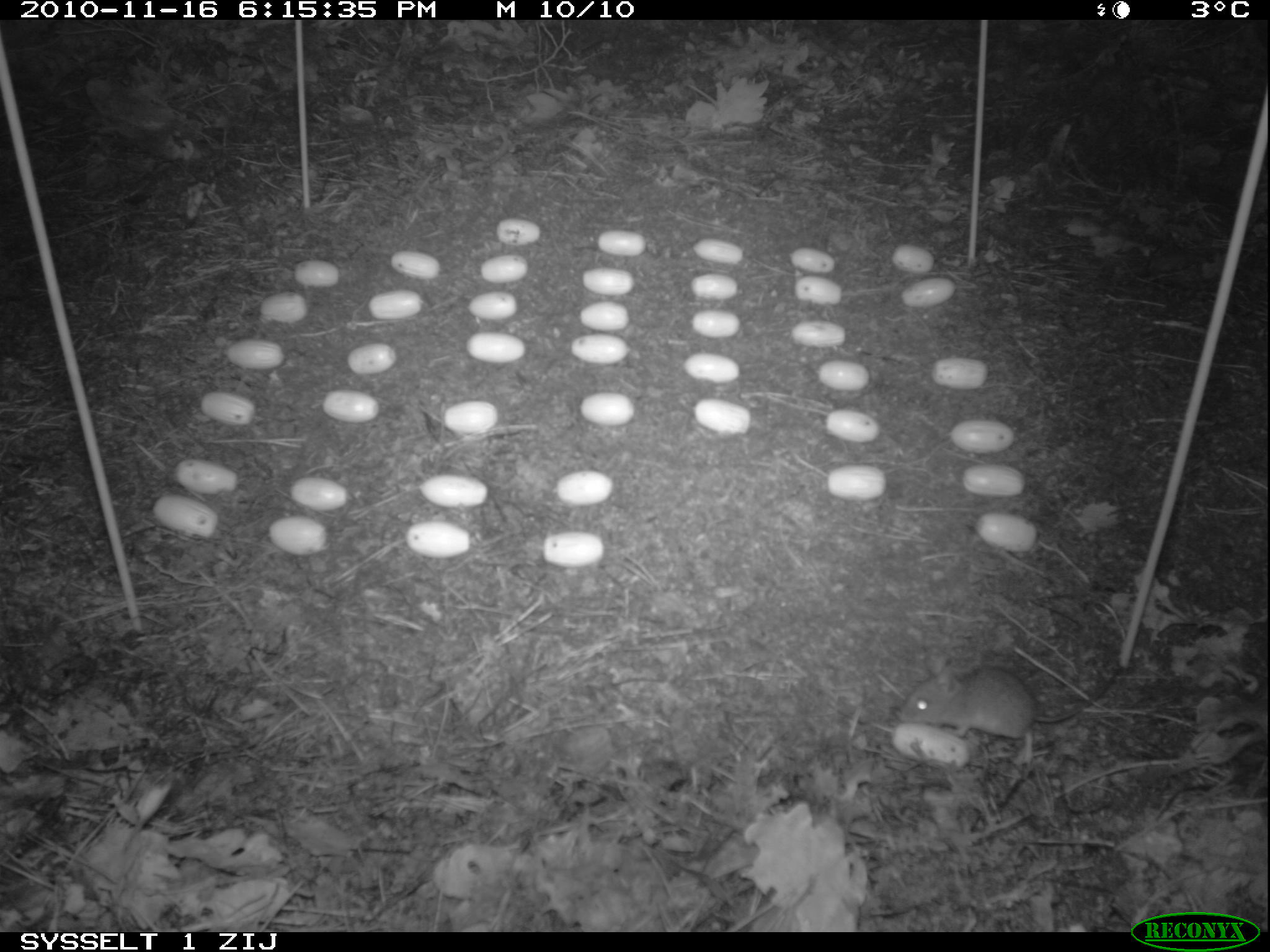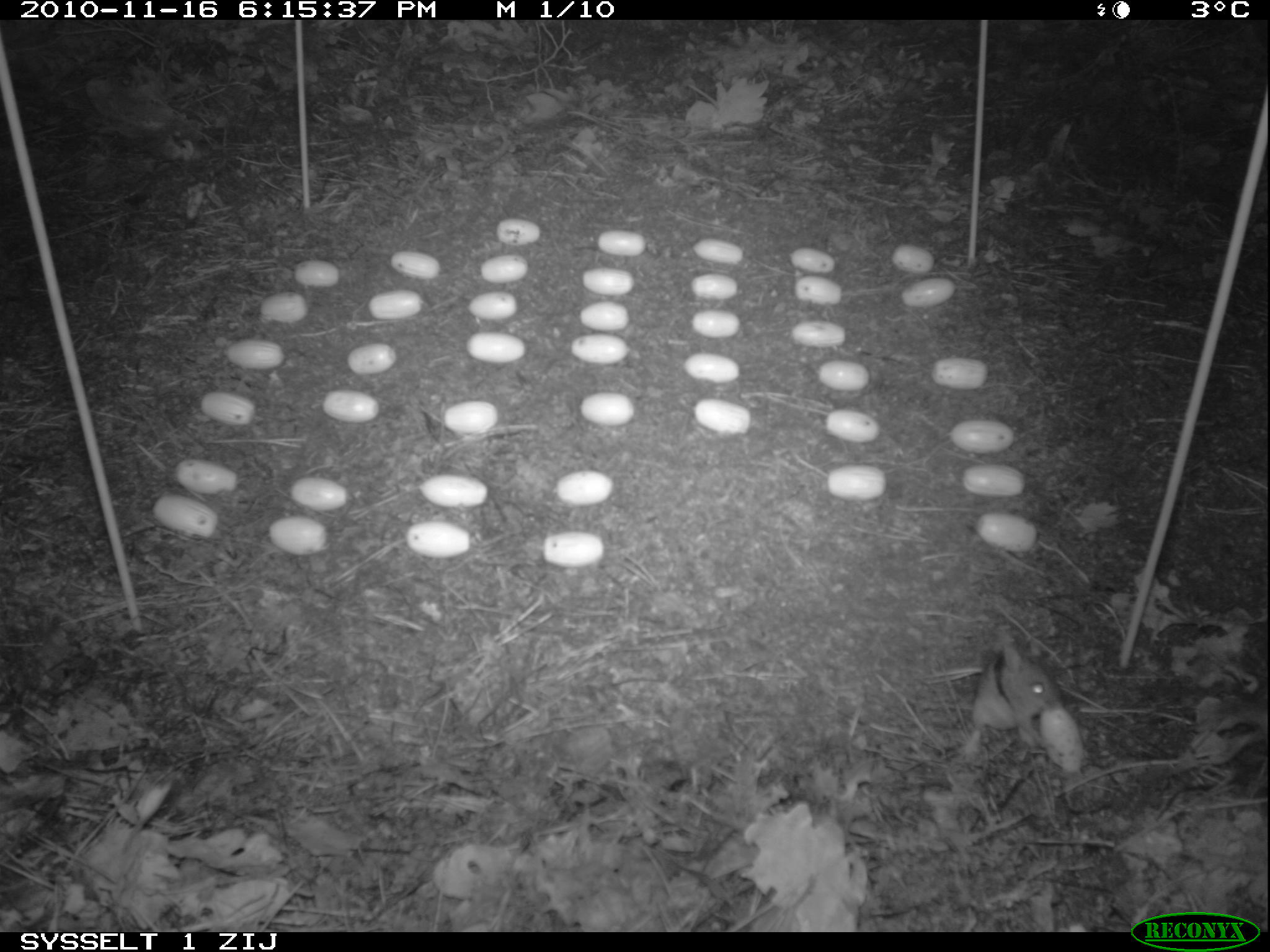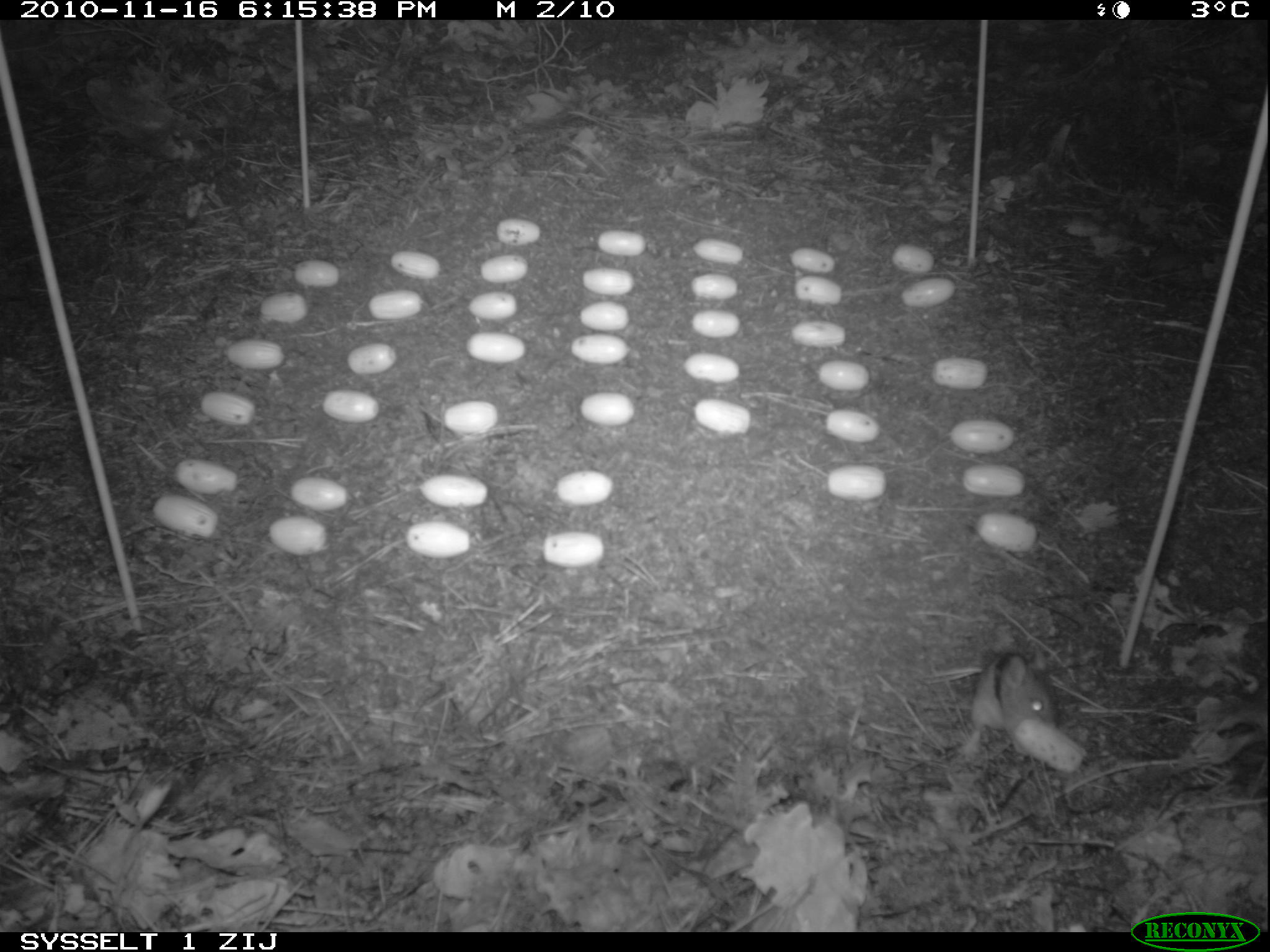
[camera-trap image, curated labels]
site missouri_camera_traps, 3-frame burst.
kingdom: Animalia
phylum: Chordata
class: Mammalia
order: Rodentia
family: Muridae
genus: Apodemus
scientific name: Apodemus sylvaticus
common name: wood mouse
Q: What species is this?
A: Wood mouse (Apodemus sylvaticus).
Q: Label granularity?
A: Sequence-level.